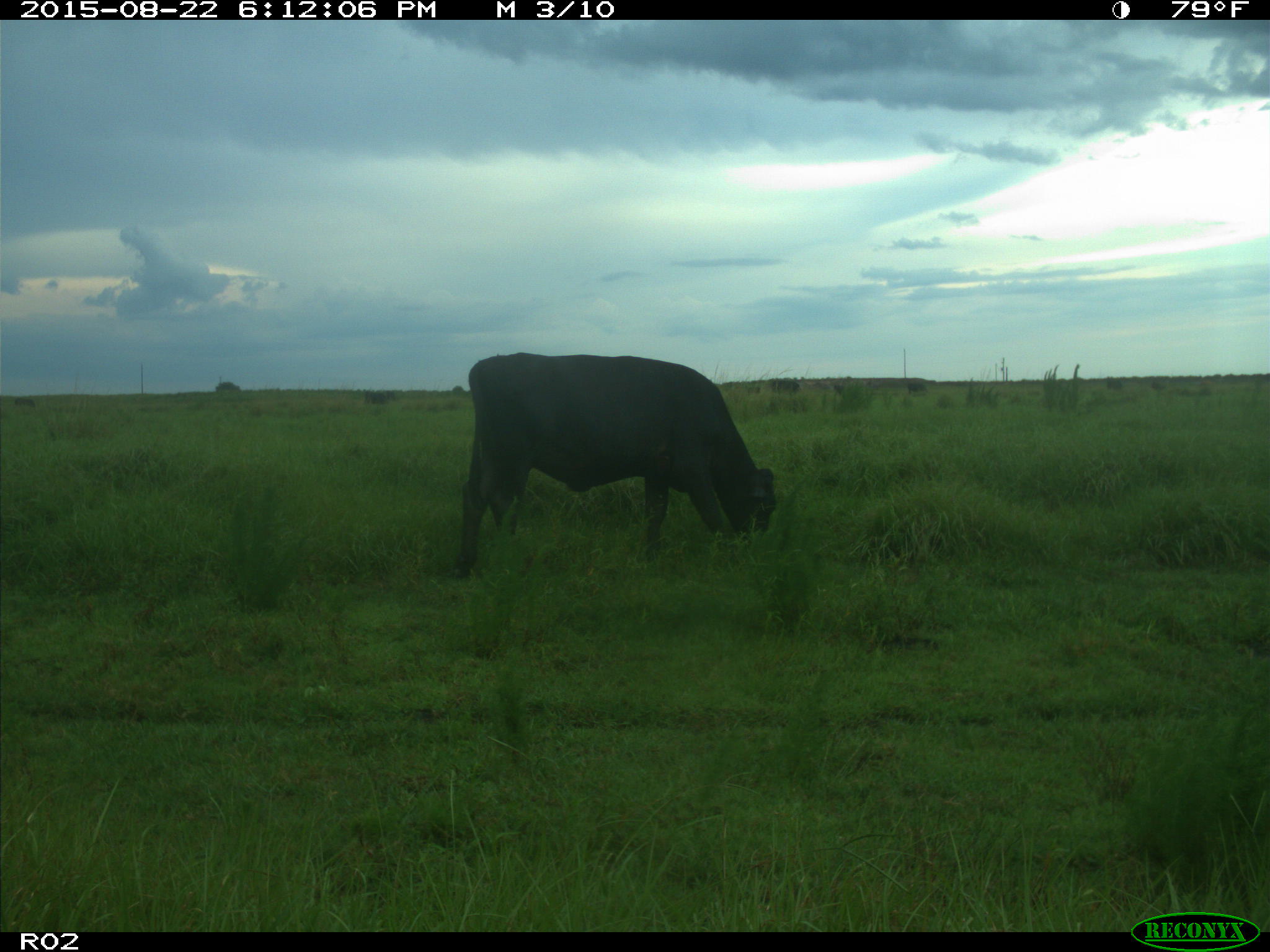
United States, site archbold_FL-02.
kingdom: Animalia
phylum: Chordata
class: Mammalia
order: Artiodactyla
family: Bovidae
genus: Bos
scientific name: Bos taurus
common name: domestic cow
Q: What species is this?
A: Bos taurus (domestic cow).